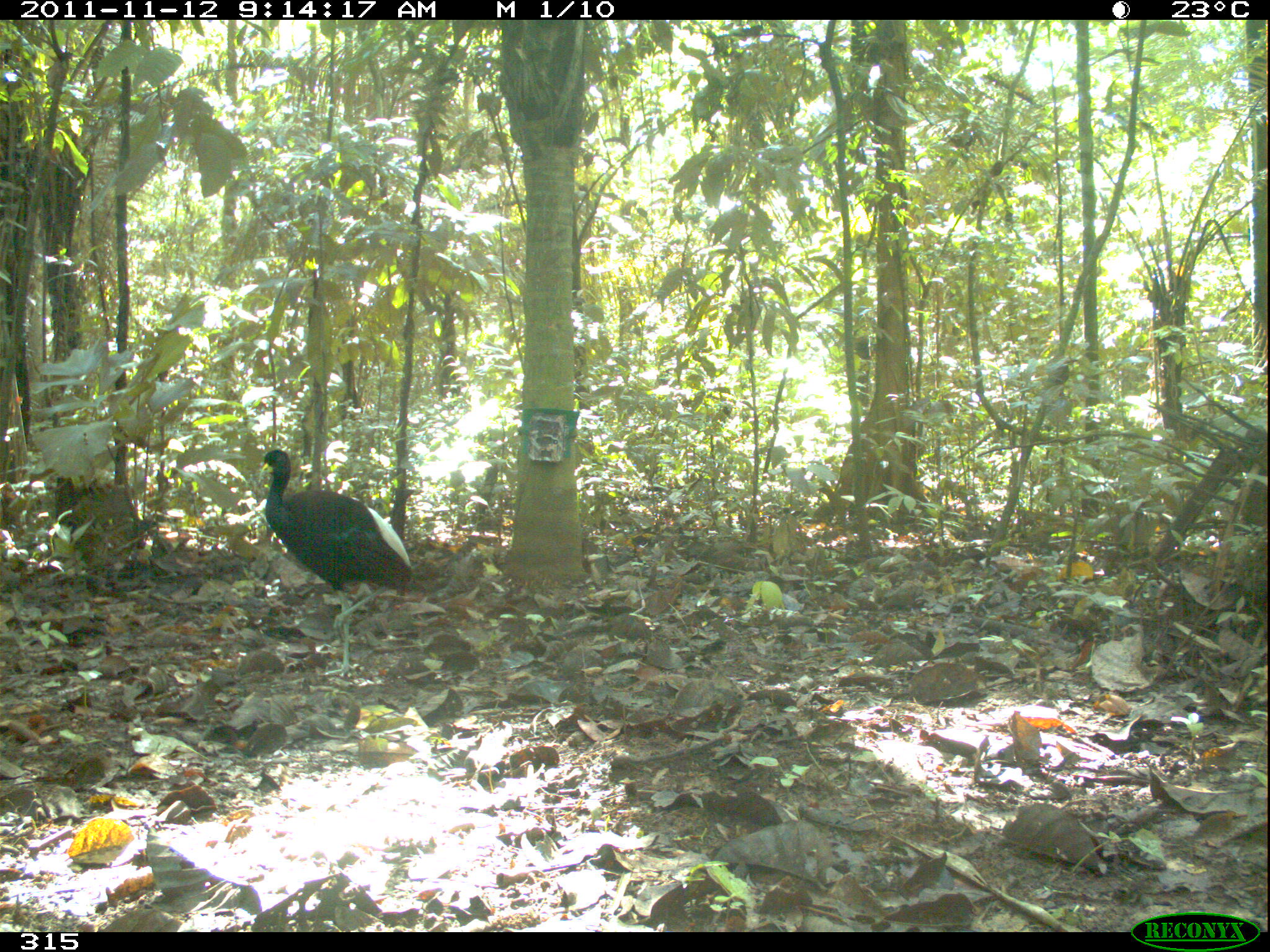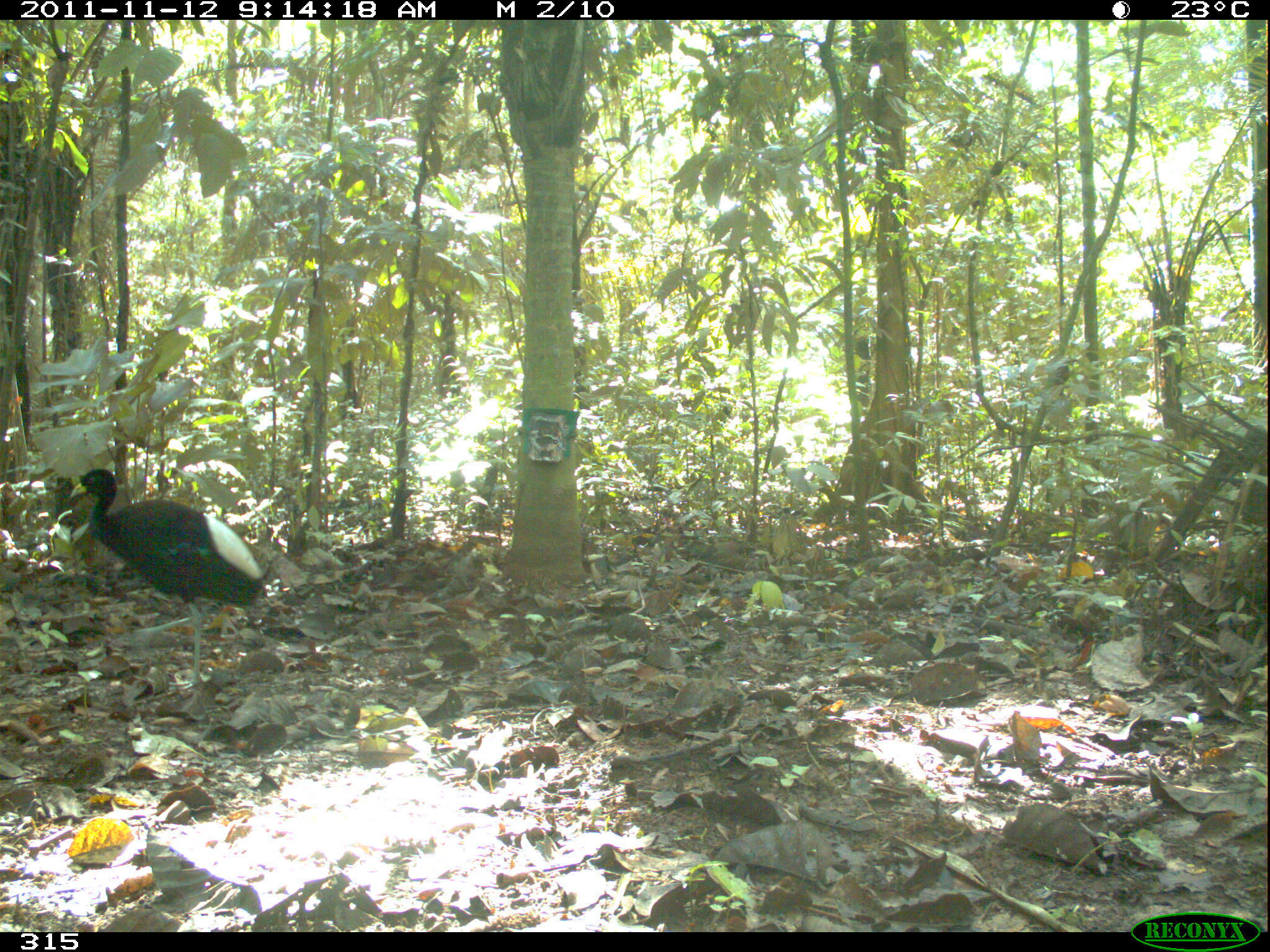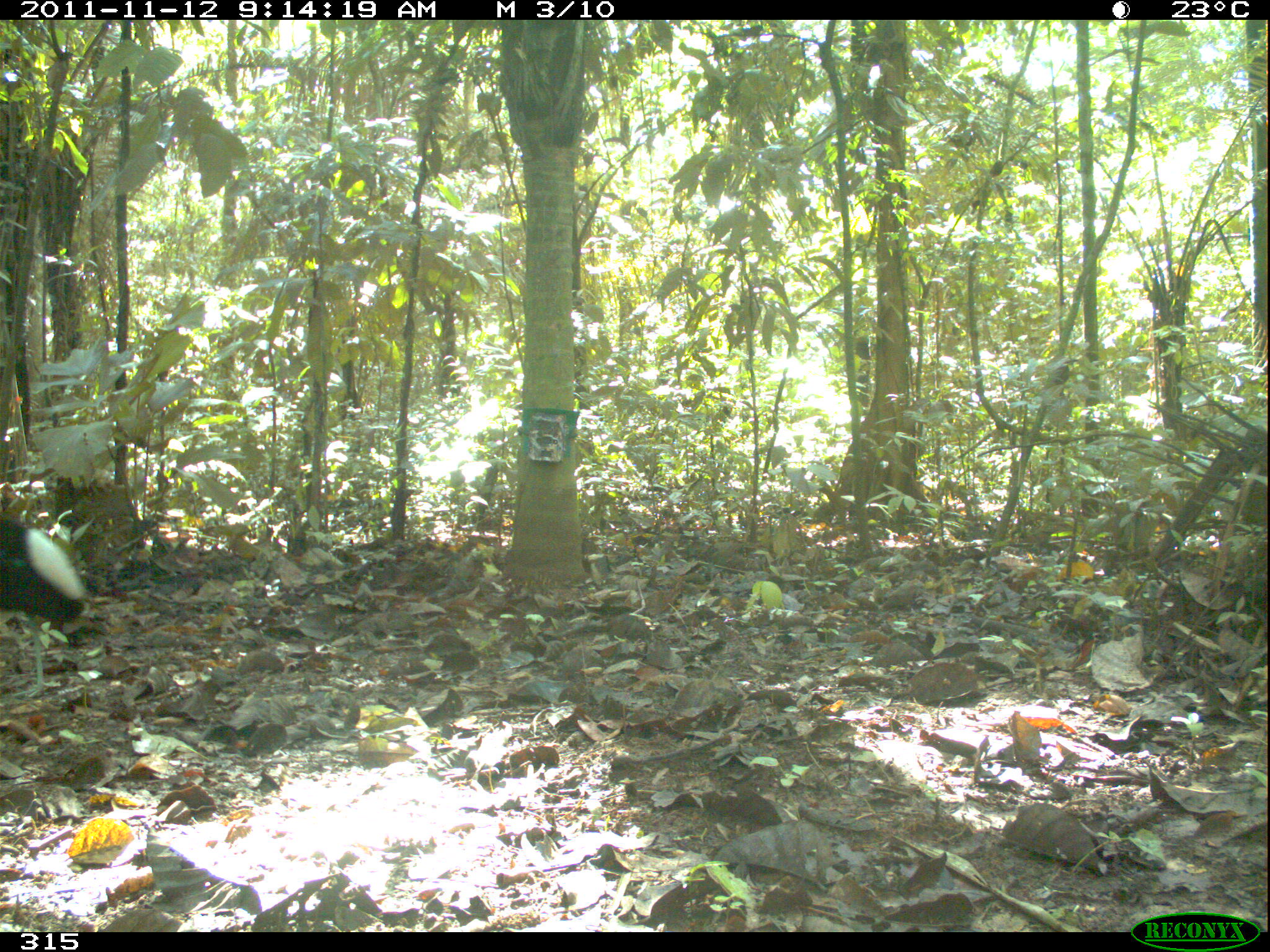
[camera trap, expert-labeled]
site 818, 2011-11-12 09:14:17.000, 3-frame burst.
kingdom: Animalia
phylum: Chordata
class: Aves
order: Gruiformes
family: Psophiidae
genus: Psophia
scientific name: Psophia leucoptera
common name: pale-winged trumpeter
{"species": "Psophia leucoptera (pale-winged trumpeter)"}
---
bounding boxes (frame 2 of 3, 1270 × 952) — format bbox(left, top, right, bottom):
psophia leucoptera: bbox(68, 466, 264, 711)